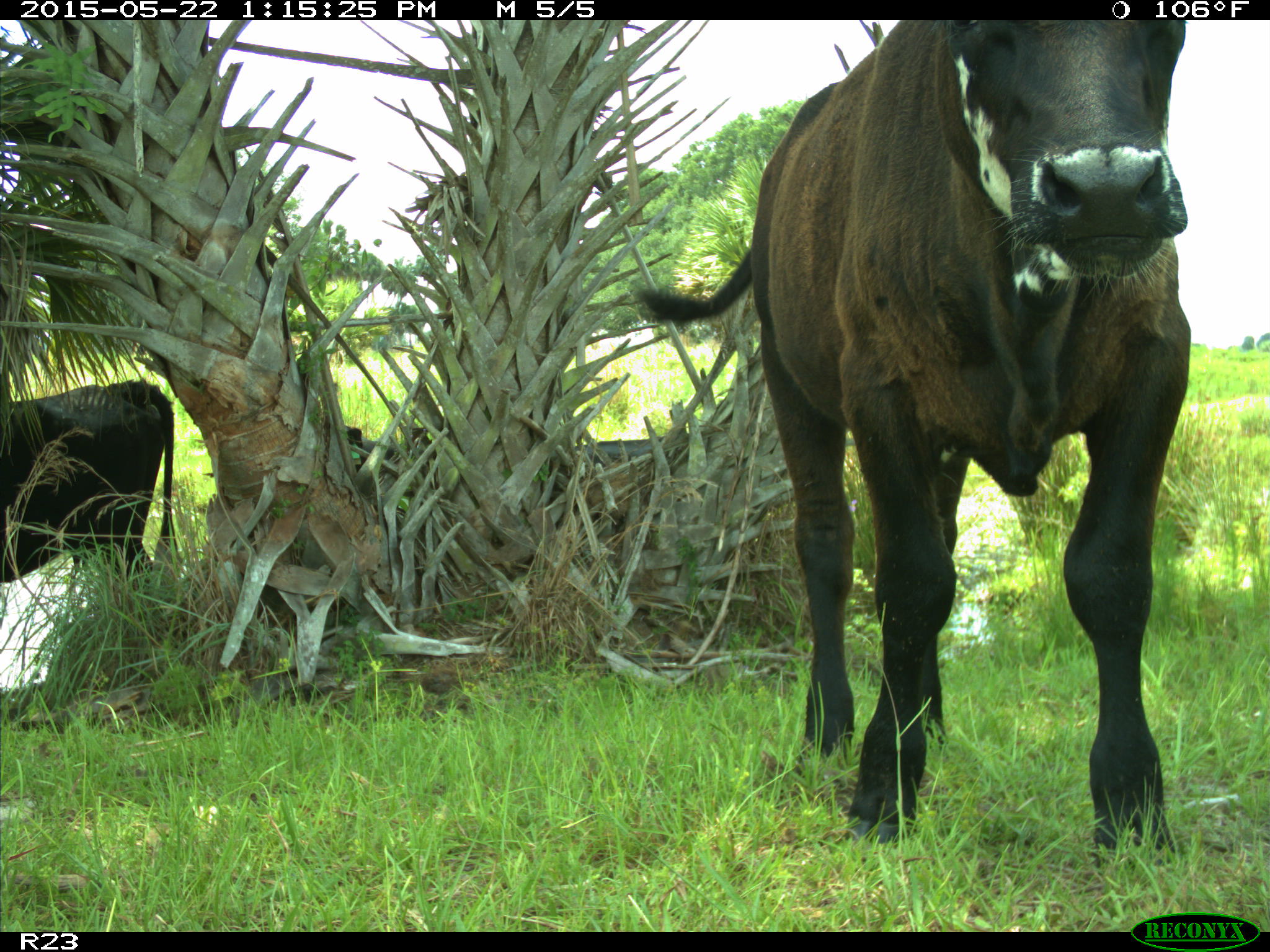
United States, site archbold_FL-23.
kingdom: Animalia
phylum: Chordata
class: Mammalia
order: Artiodactyla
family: Bovidae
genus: Bos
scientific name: Bos taurus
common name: domestic cow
Bos taurus (domestic cow).